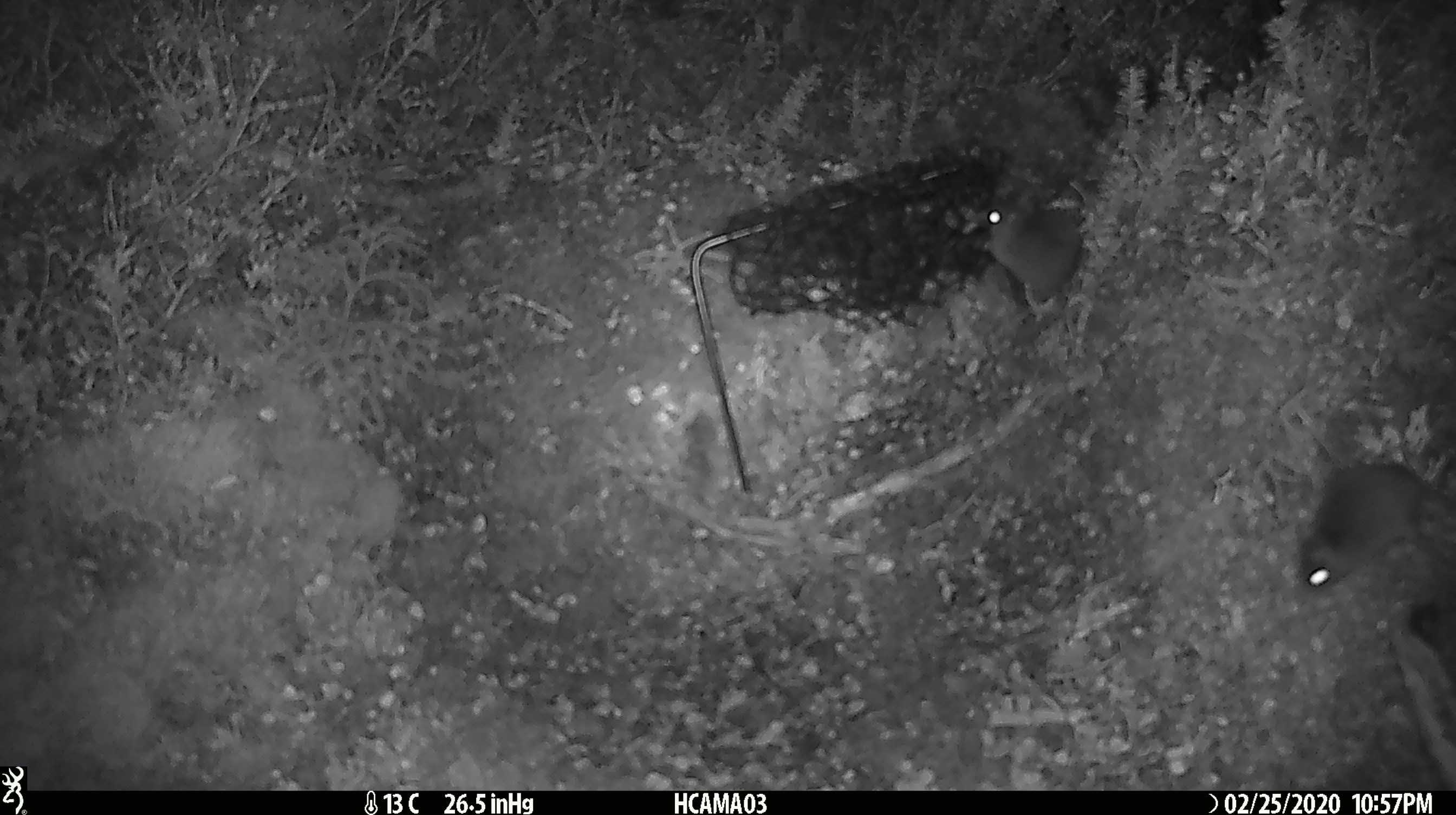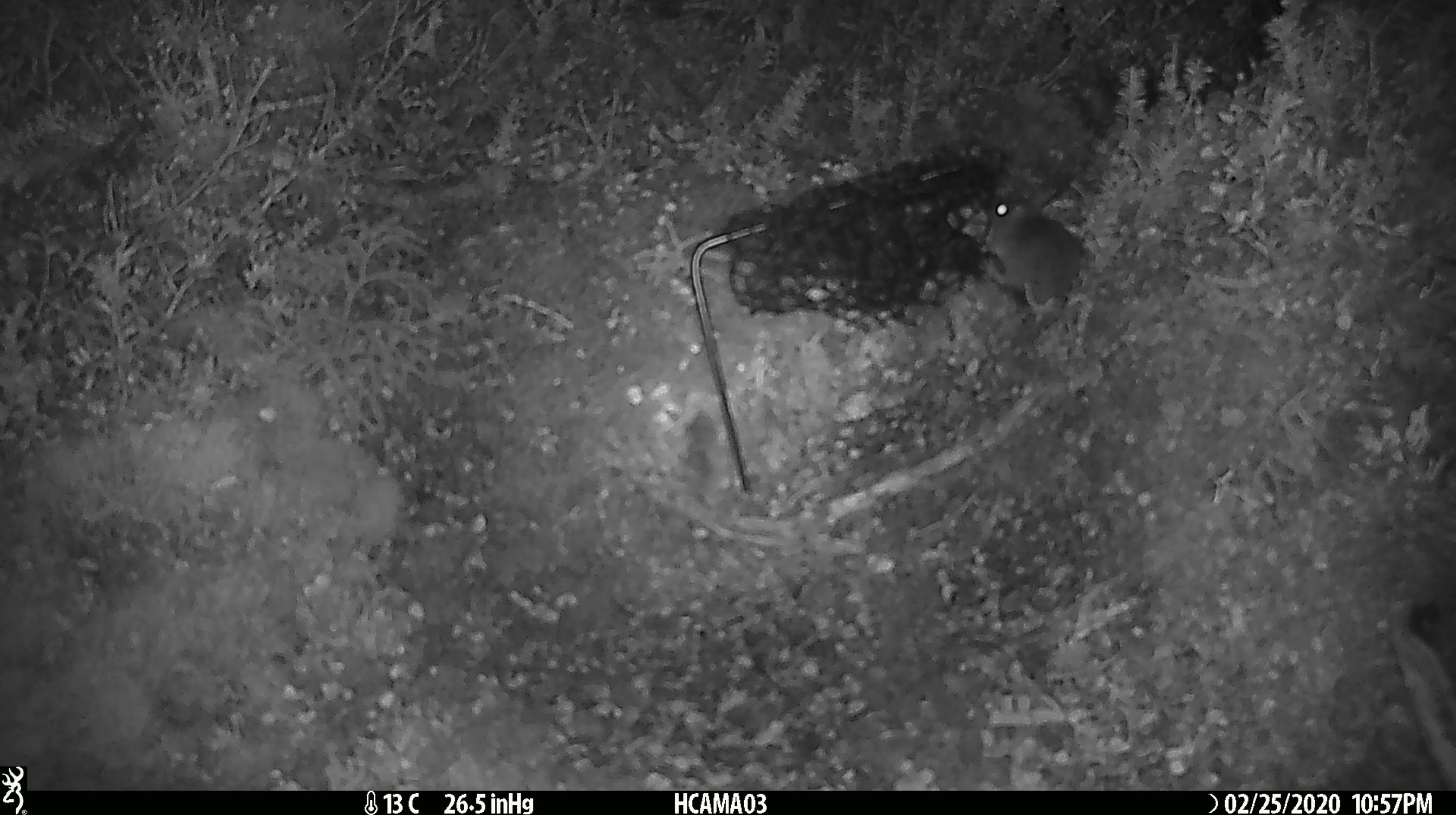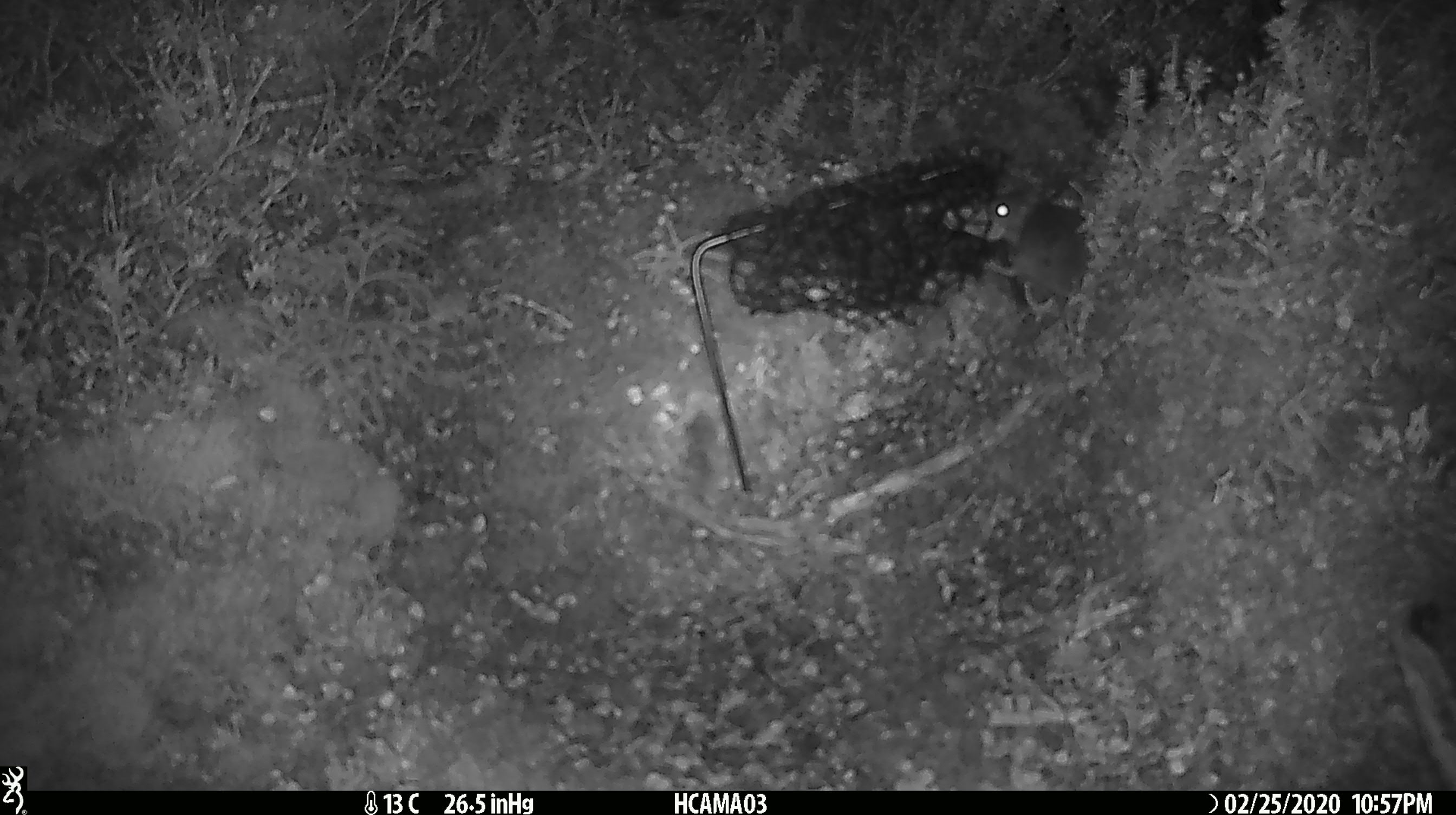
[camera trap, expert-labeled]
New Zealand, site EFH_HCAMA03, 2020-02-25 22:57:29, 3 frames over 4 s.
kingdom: Animalia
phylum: Chordata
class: Mammalia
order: Rodentia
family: Muridae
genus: Mus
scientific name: Mus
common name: mouse